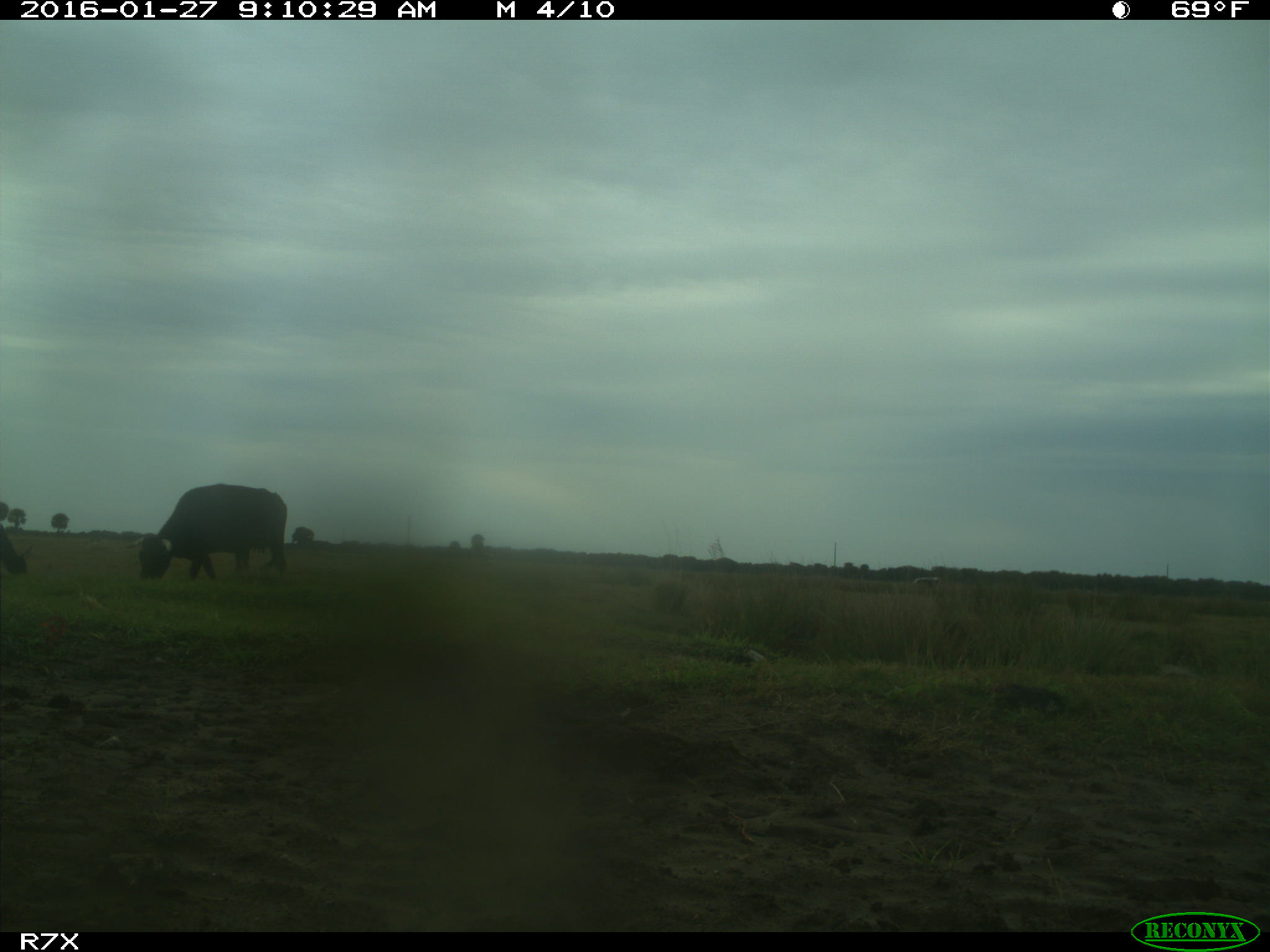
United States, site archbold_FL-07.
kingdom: Animalia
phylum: Chordata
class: Mammalia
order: Artiodactyla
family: Bovidae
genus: Bos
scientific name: Bos taurus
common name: domestic cow